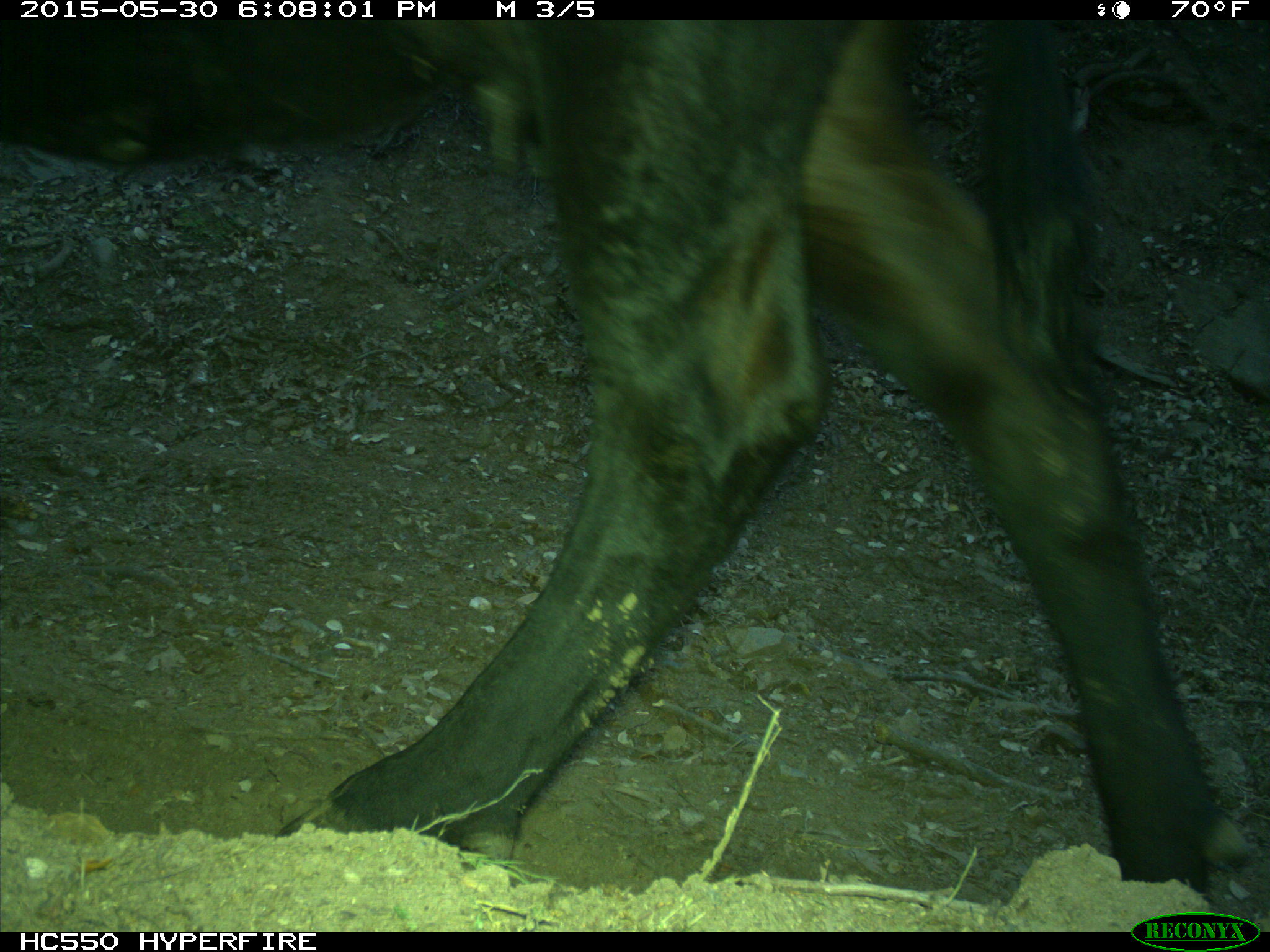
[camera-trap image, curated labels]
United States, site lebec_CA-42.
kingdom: Animalia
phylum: Chordata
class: Mammalia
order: Artiodactyla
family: Bovidae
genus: Bos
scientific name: Bos taurus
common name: domestic cow